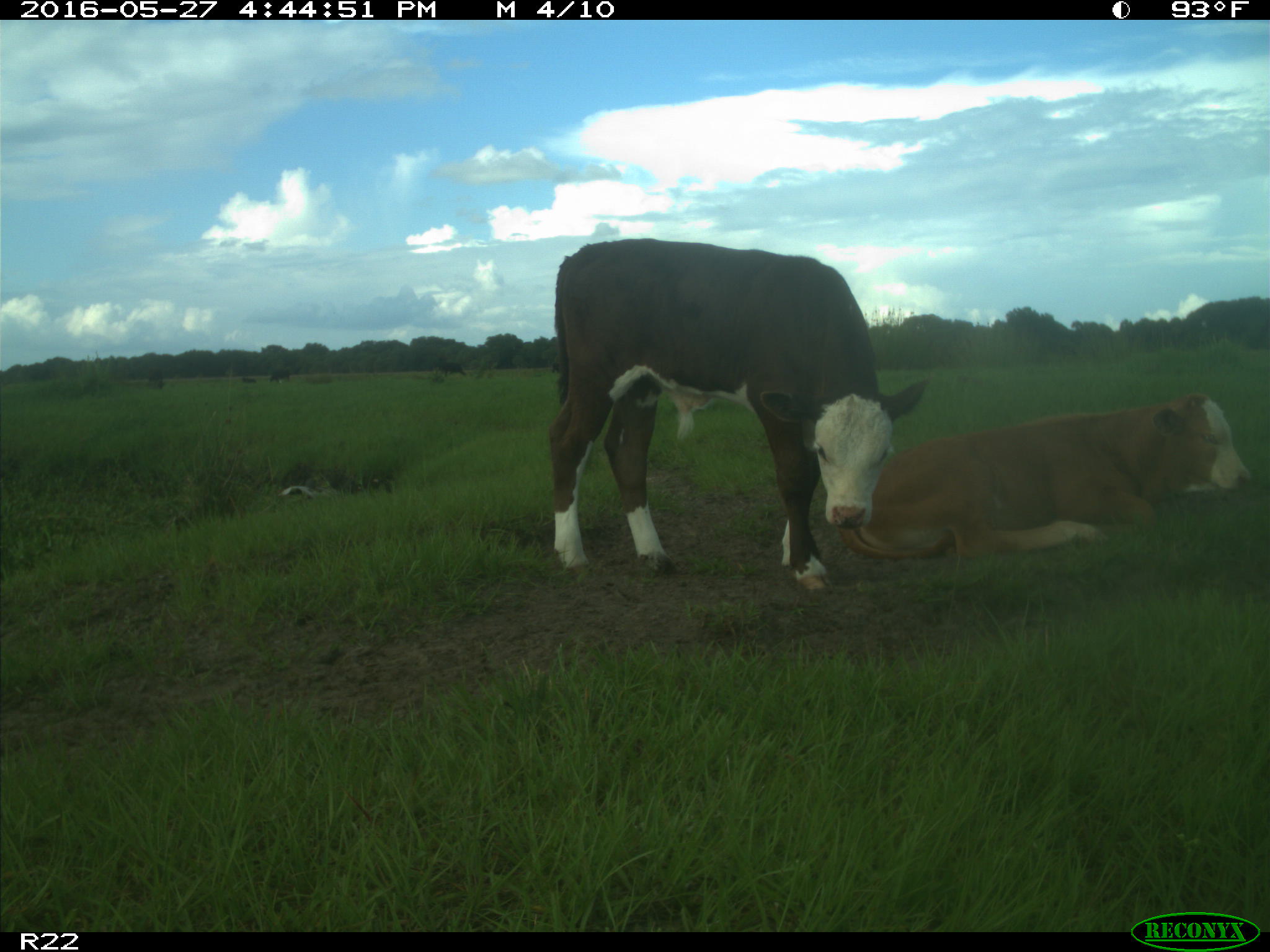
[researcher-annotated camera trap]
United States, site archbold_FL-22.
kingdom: Animalia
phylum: Chordata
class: Mammalia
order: Artiodactyla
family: Bovidae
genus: Bos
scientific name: Bos taurus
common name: domestic cow